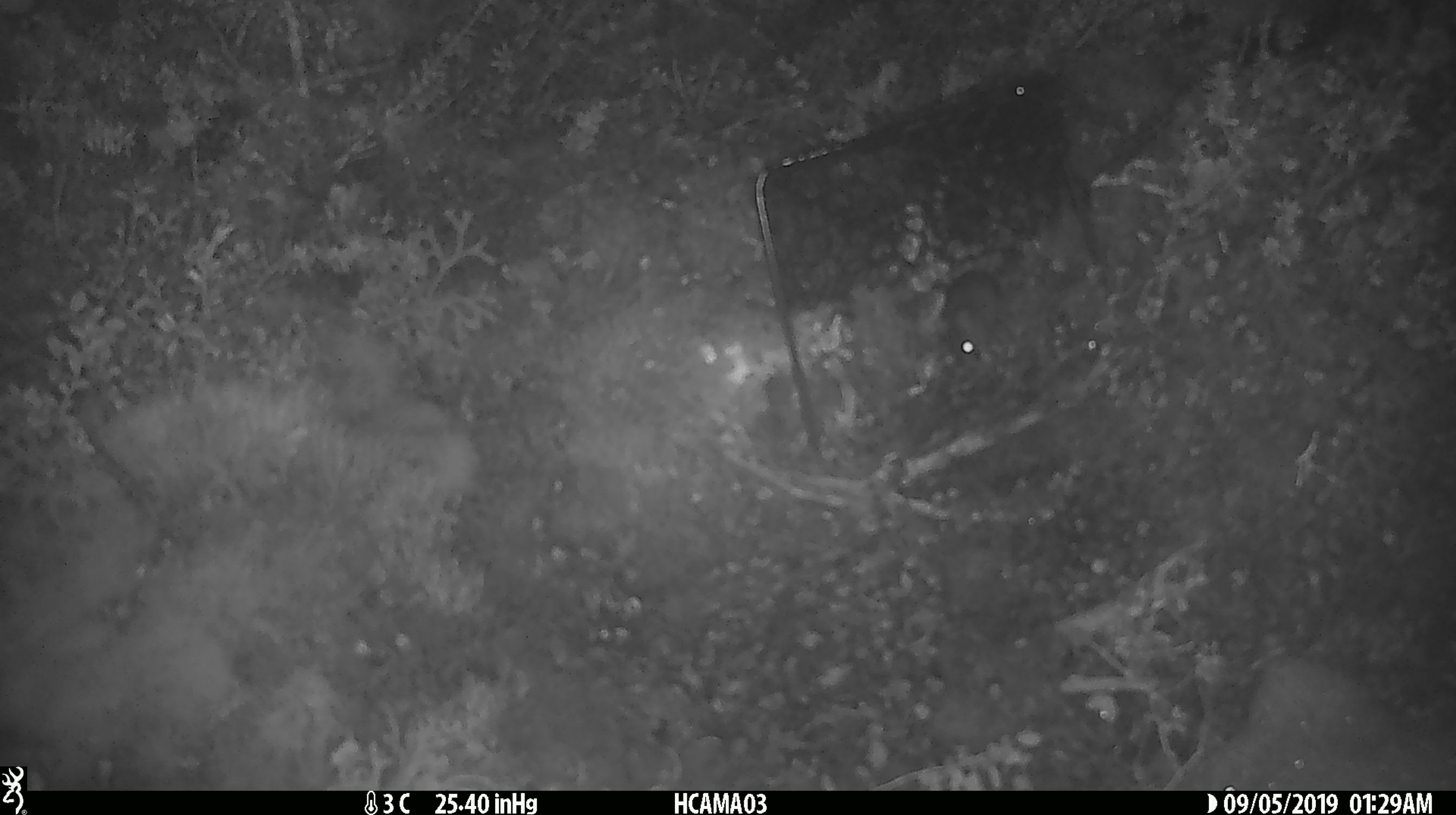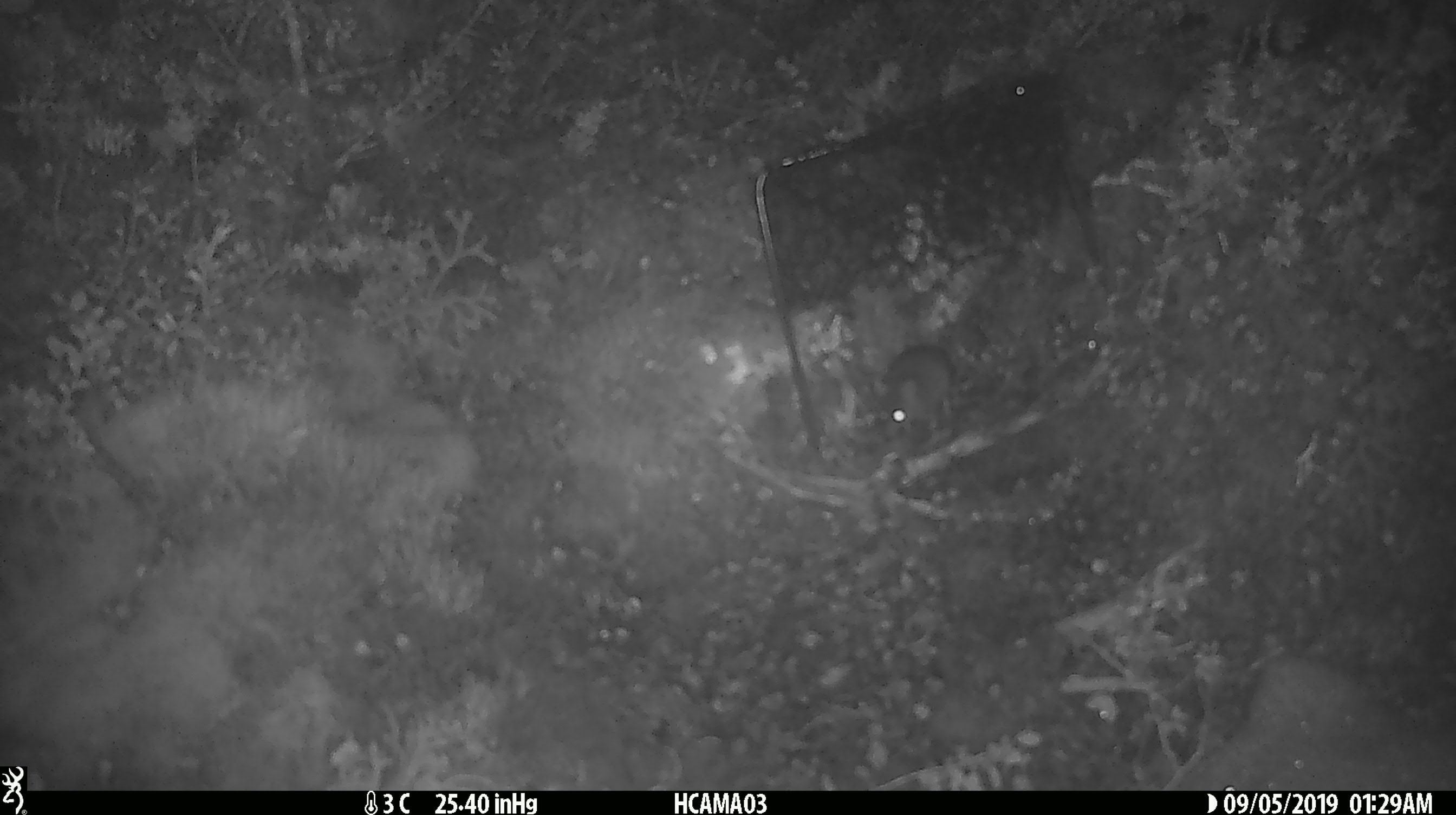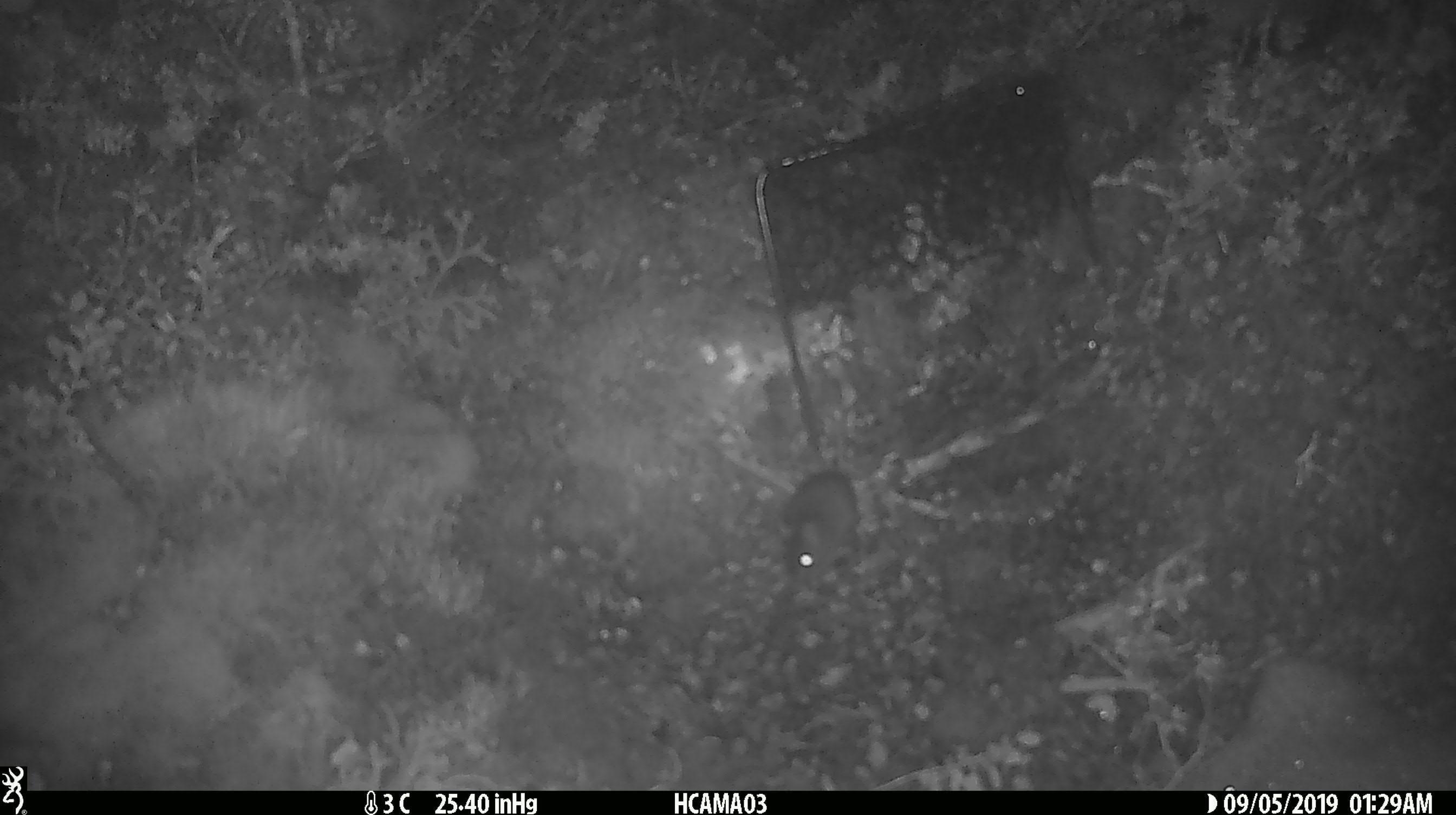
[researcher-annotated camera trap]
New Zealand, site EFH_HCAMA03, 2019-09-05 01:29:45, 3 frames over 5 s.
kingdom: Animalia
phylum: Chordata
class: Mammalia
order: Rodentia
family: Muridae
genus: Mus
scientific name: Mus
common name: mouse